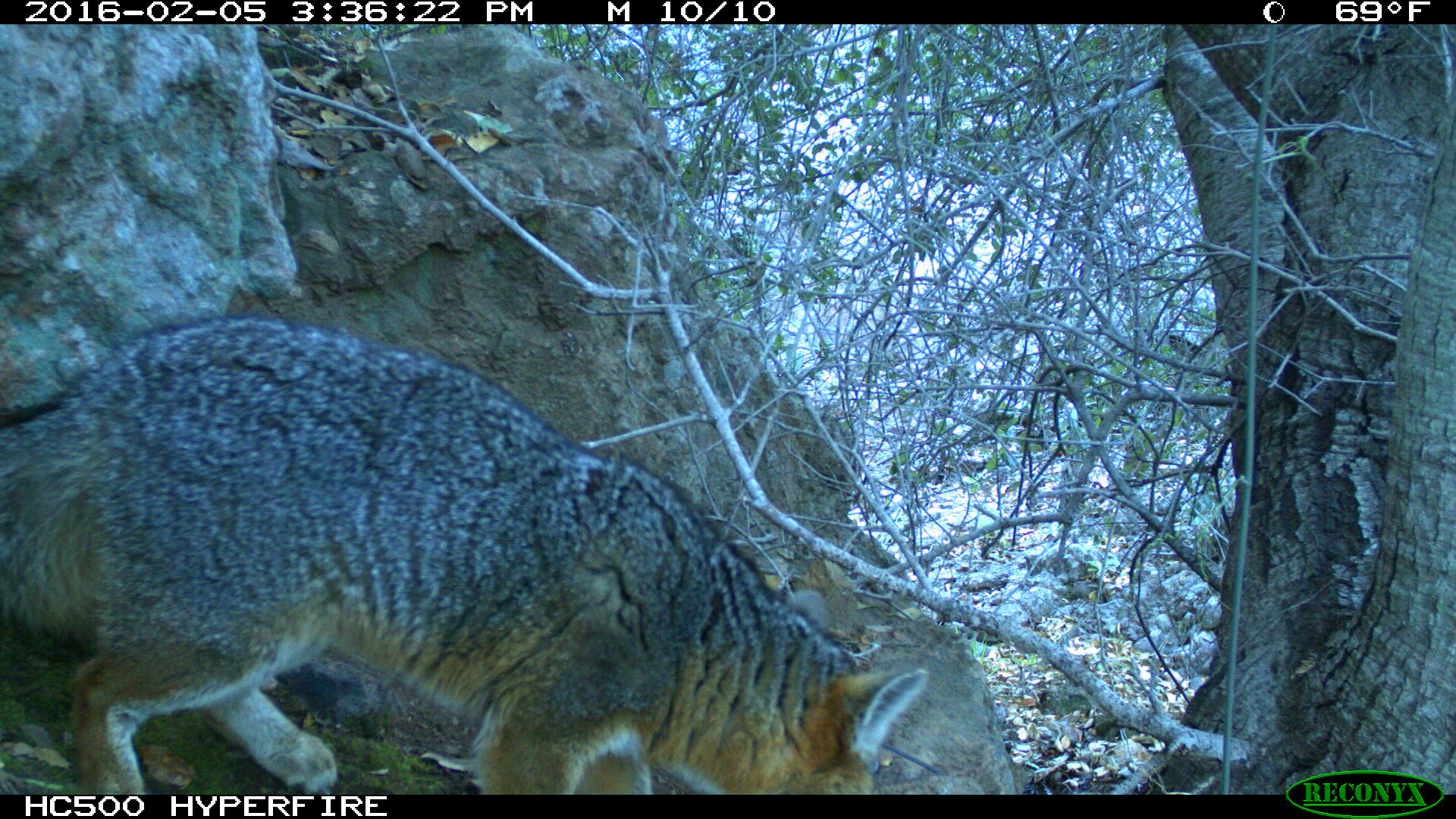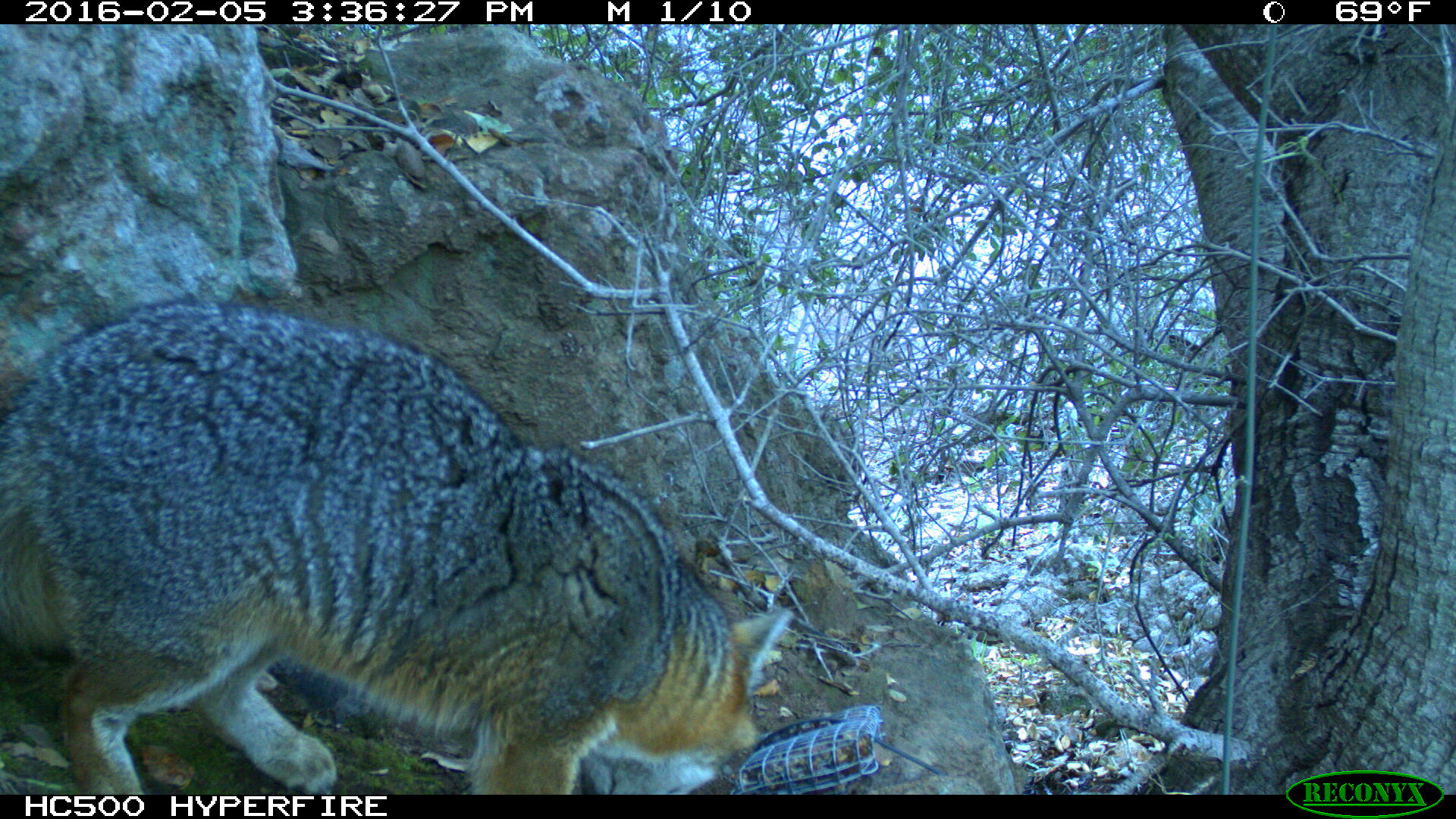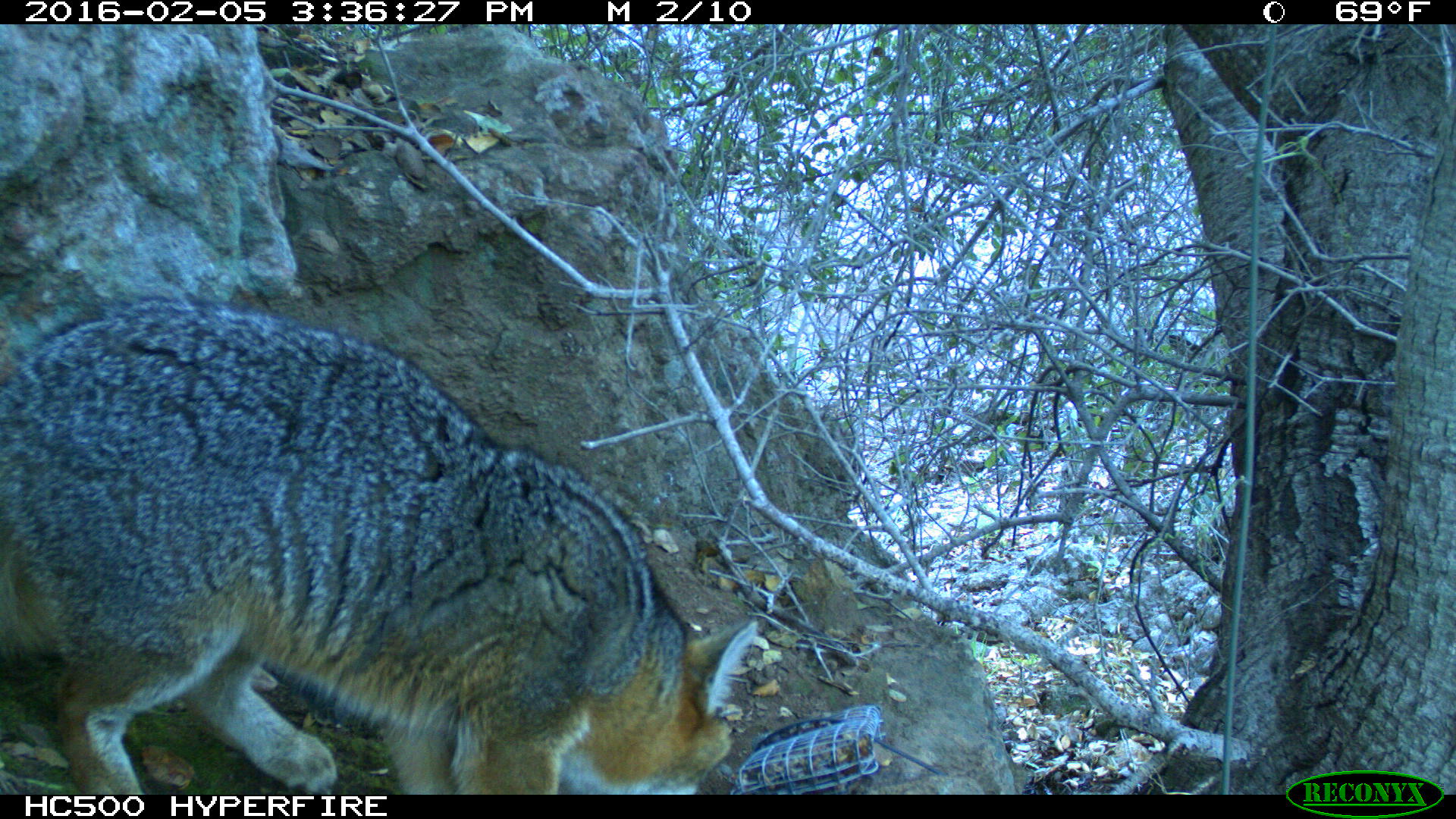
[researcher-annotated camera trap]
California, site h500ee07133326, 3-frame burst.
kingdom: Animalia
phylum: Chordata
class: Mammalia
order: Carnivora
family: Canidae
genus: Urocyon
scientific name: Urocyon littoralis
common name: island fox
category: fox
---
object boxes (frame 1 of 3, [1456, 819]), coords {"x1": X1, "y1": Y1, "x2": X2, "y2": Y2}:
fox: {"x1": 0, "y1": 316, "x2": 927, "y2": 794}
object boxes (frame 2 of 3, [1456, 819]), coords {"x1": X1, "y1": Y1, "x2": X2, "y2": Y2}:
fox: {"x1": 0, "y1": 295, "x2": 795, "y2": 795}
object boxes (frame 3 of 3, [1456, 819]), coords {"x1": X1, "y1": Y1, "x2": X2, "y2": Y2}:
fox: {"x1": 0, "y1": 290, "x2": 759, "y2": 795}